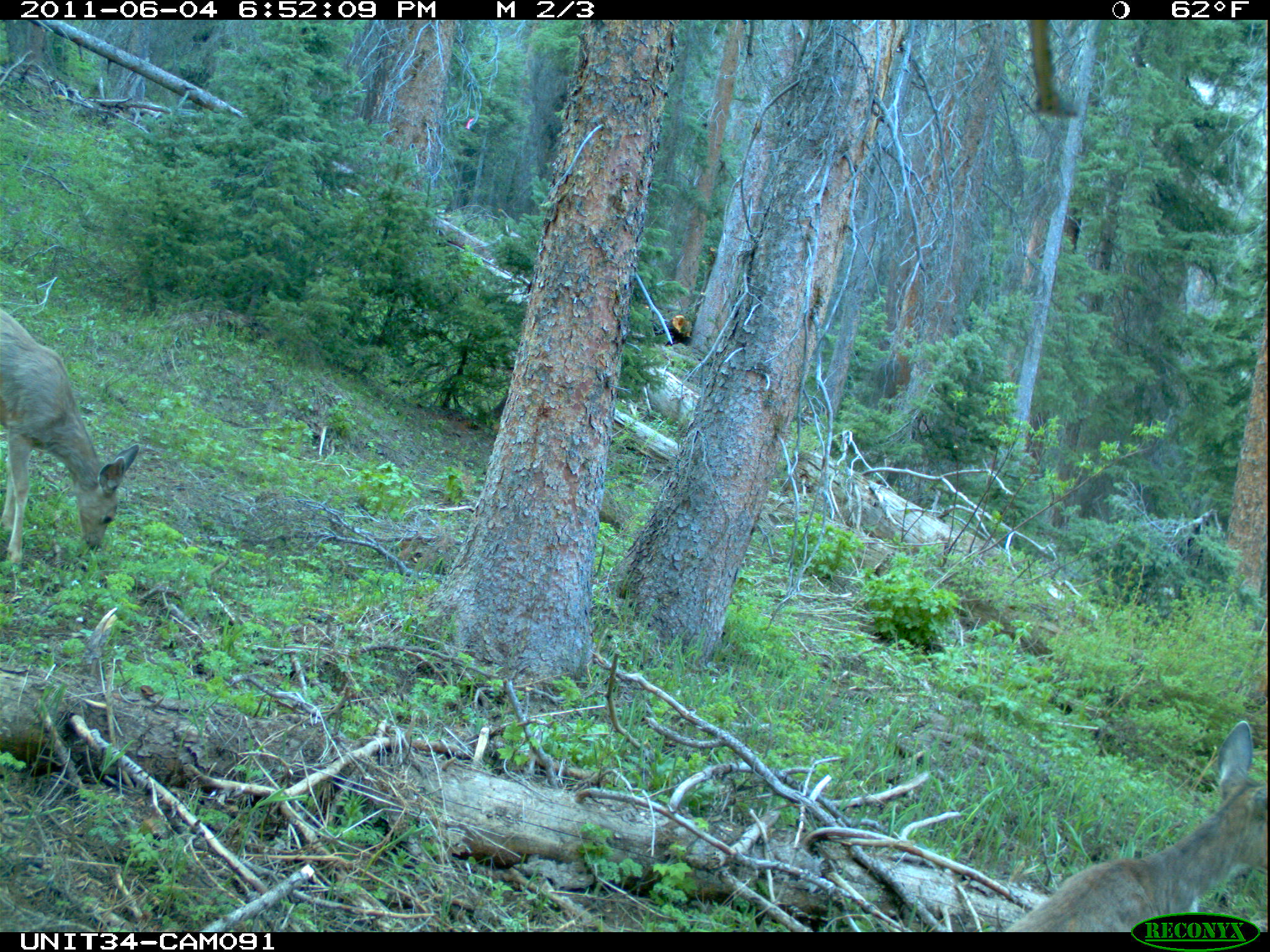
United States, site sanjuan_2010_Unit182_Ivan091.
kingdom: Animalia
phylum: Chordata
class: Mammalia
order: Artiodactyla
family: Cervidae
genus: Odocoileus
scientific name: Odocoileus hemionus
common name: mule deer